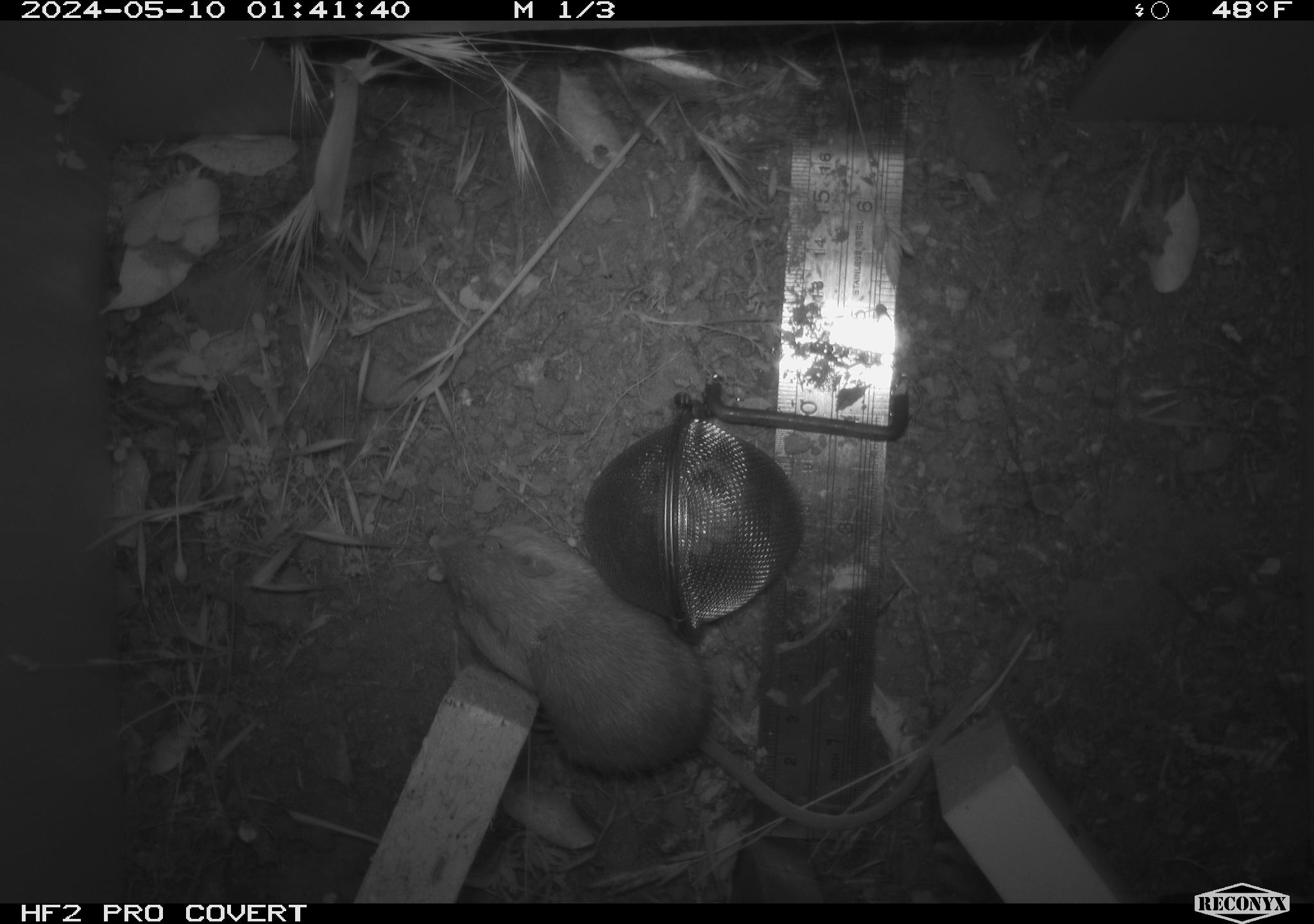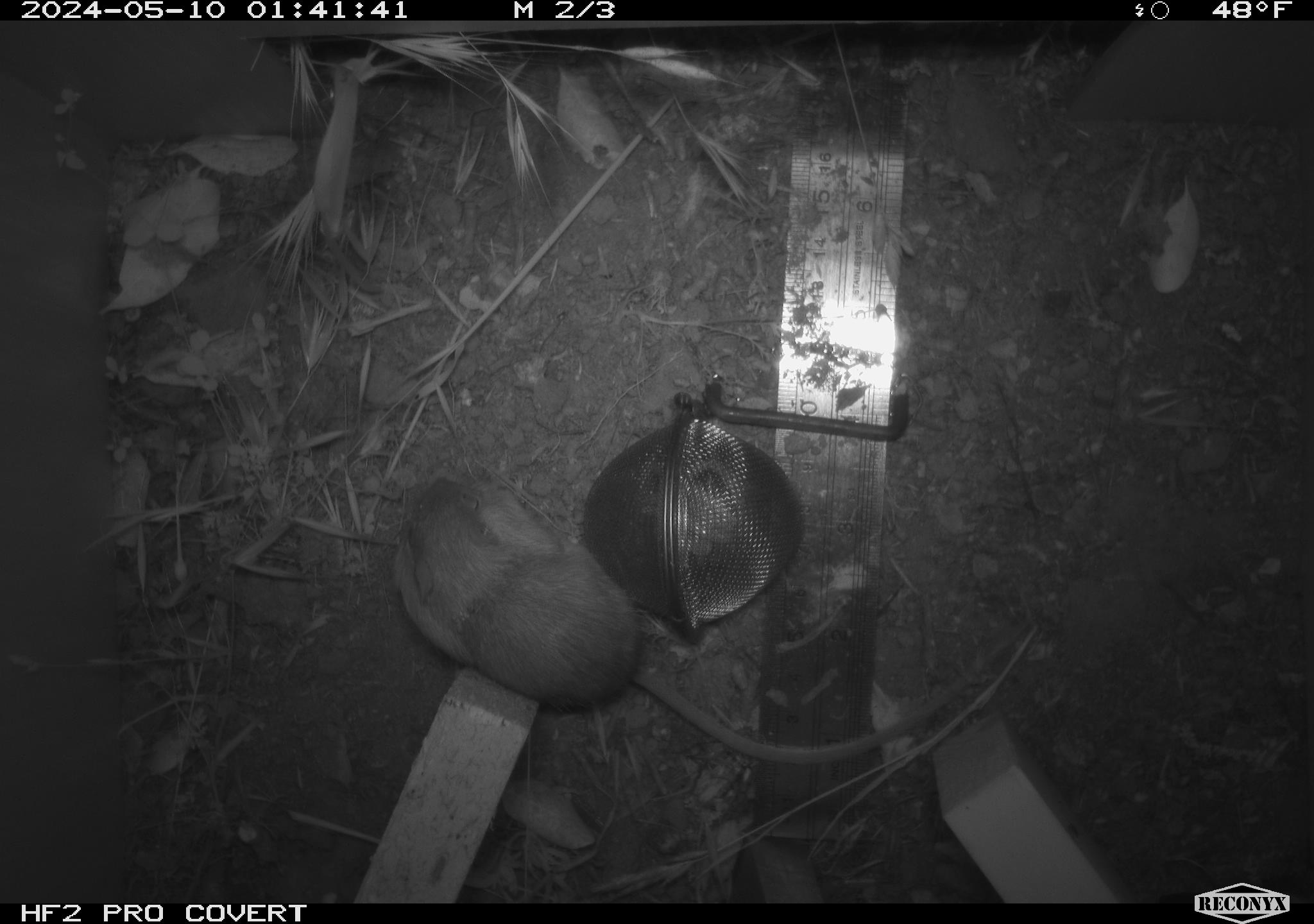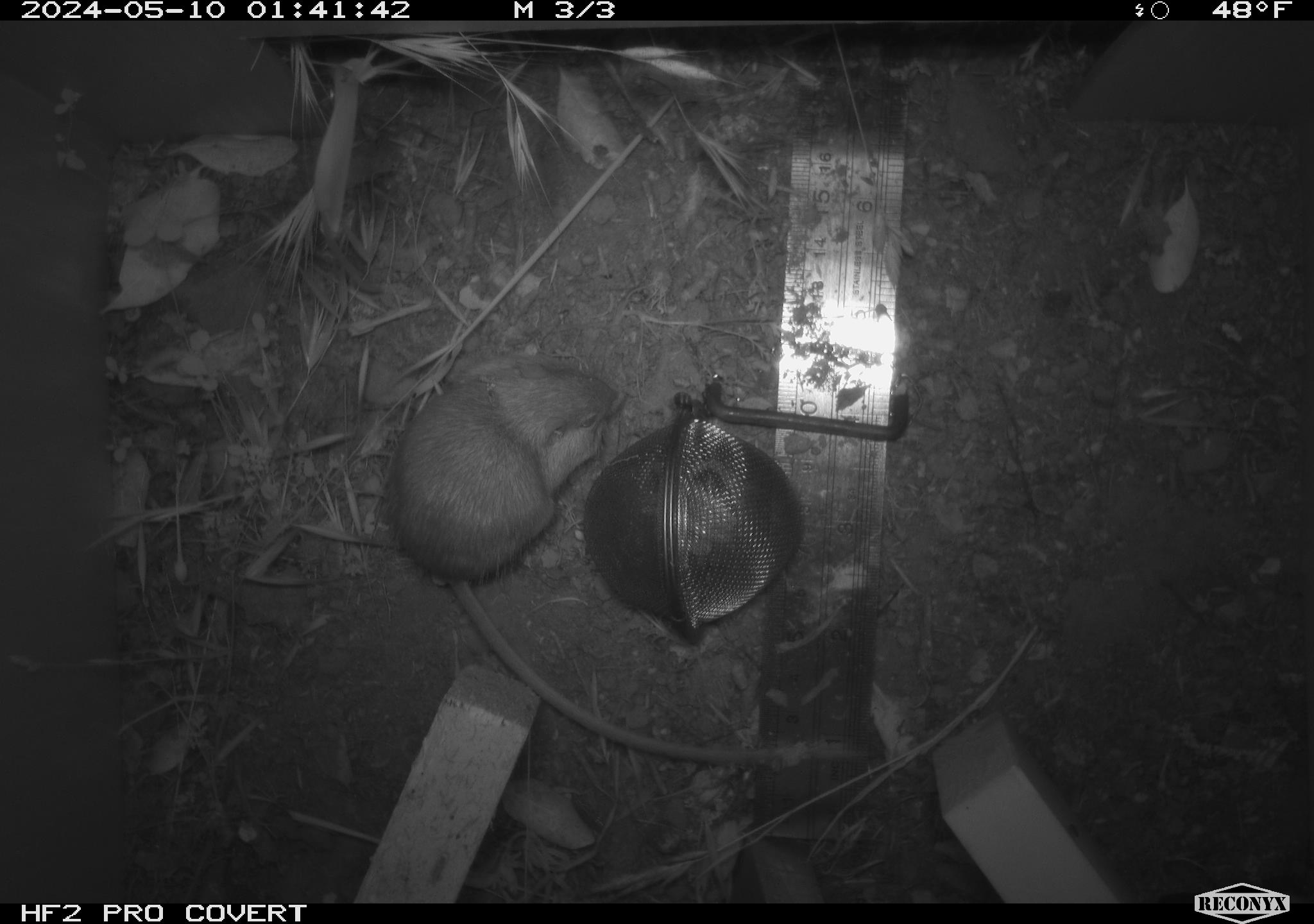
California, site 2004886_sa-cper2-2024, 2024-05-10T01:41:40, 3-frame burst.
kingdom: Animalia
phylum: Chordata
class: Mammalia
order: Rodentia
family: Heteromyidae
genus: Dipodomys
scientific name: Dipodomys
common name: kangaroo rats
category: dipodomys species